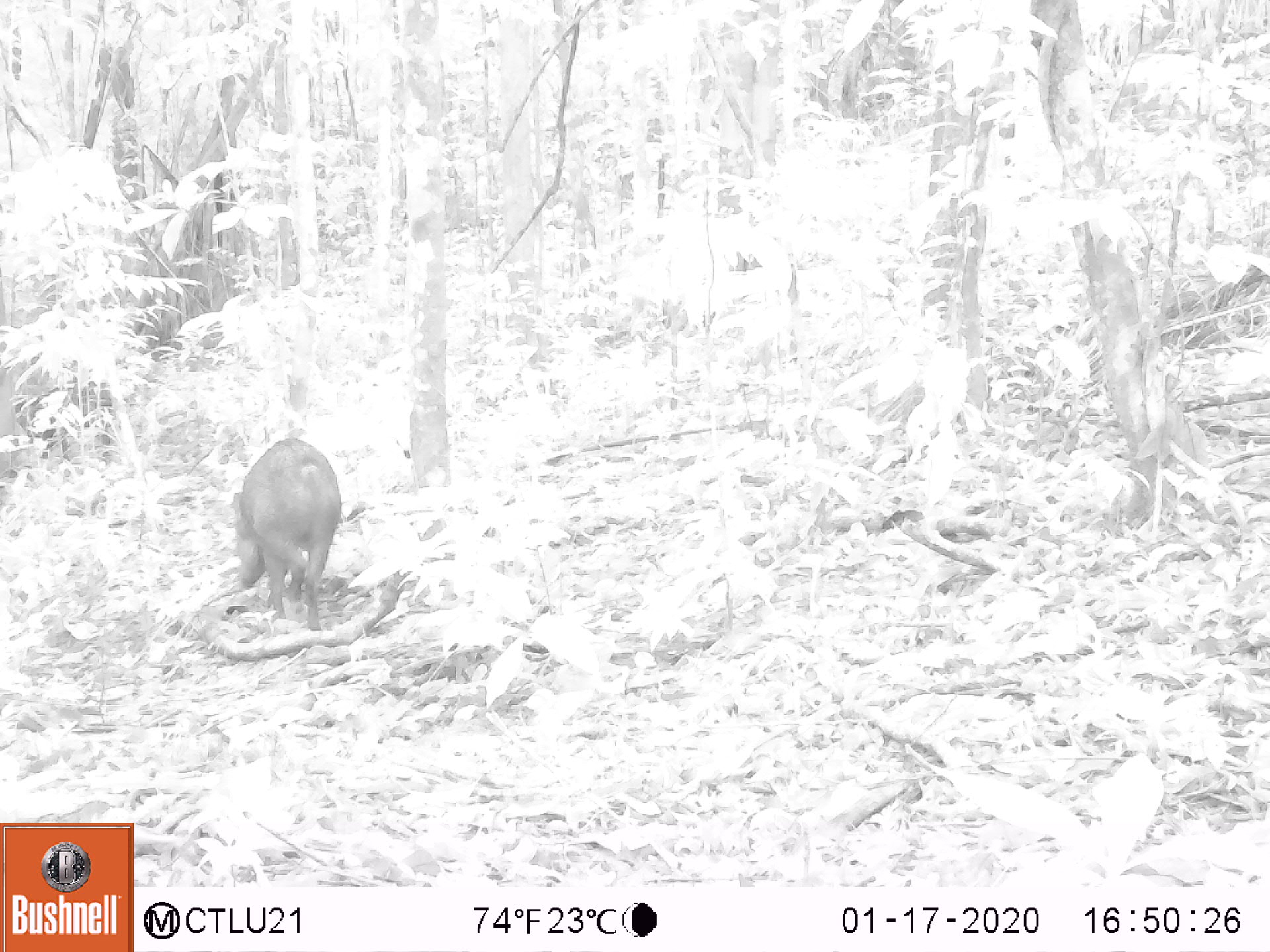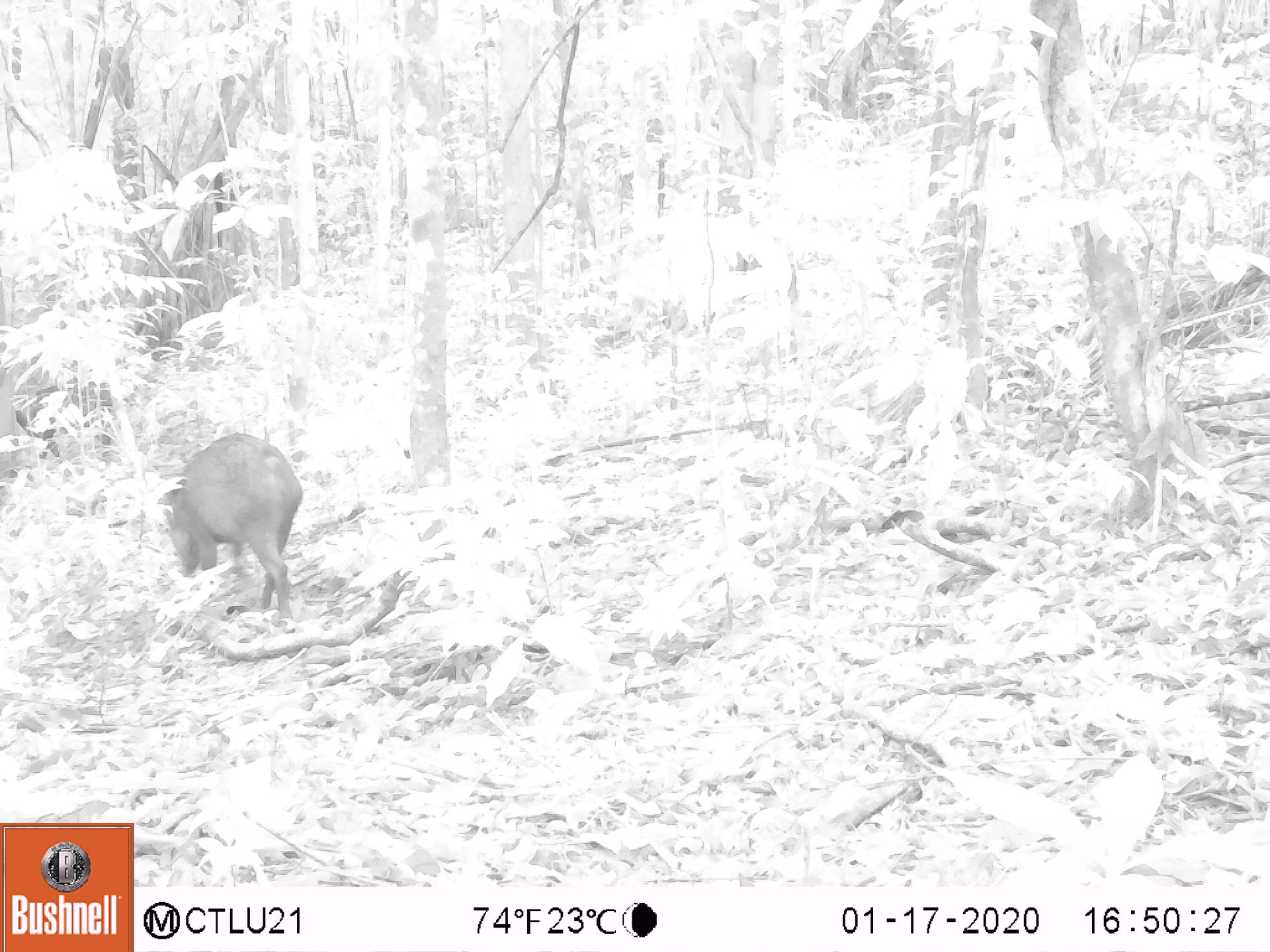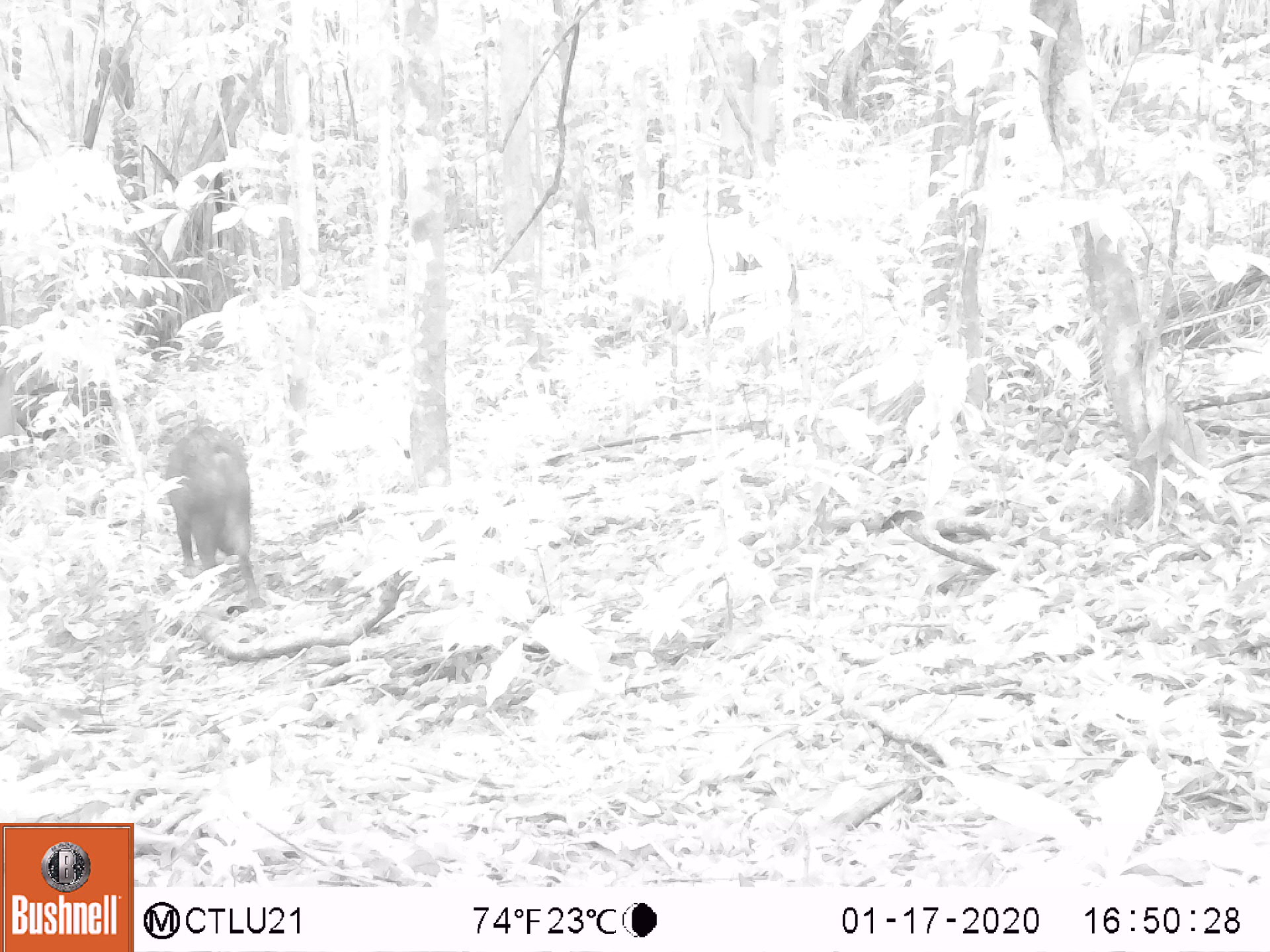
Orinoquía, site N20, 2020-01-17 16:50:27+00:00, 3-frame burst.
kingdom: Animalia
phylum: Chordata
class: Mammalia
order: Artiodactyla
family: Tayassuidae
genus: Pecari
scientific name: Pecari tajacu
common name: collared peccary